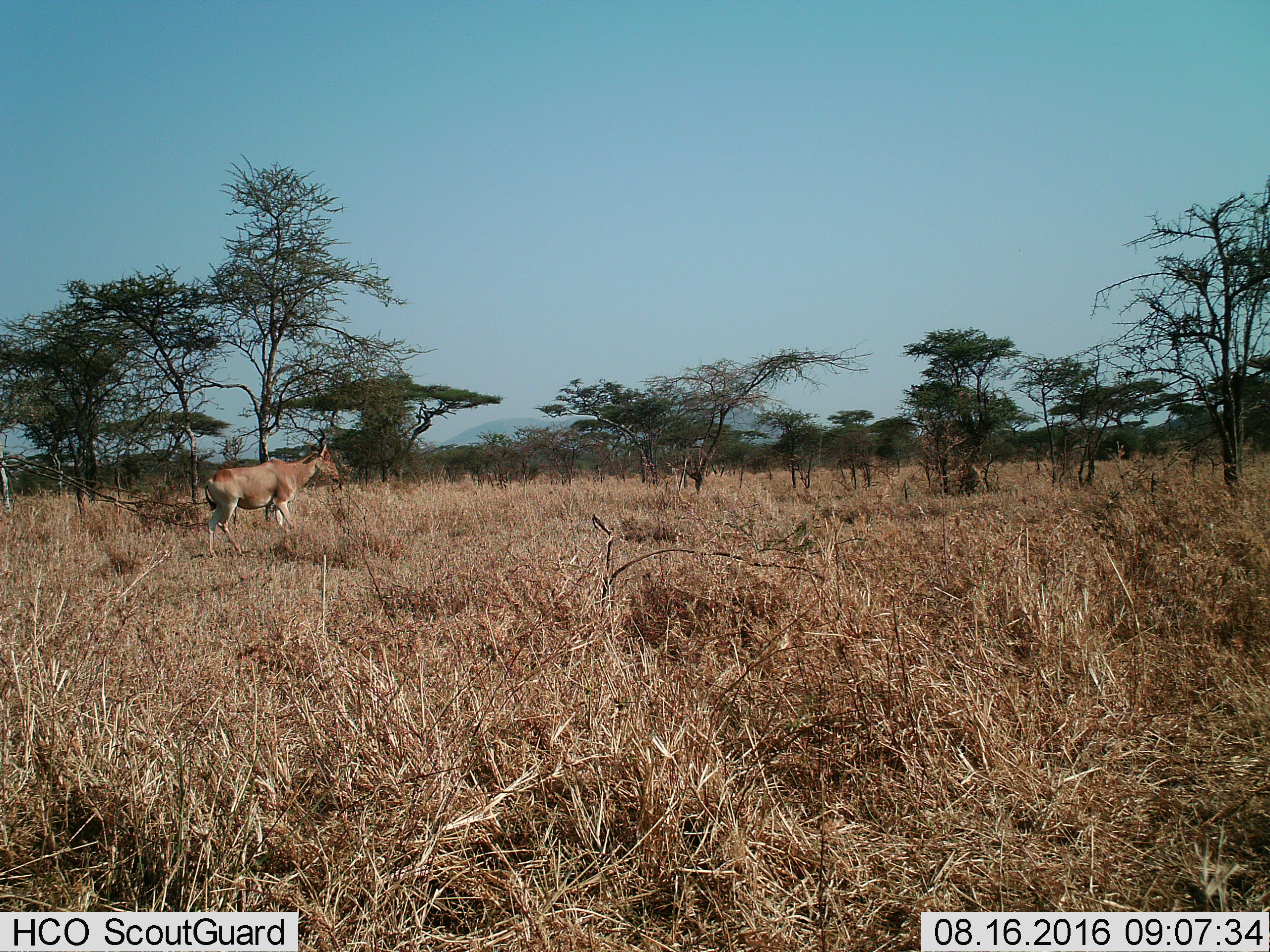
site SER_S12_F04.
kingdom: Animalia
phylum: Chordata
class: Mammalia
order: Artiodactyla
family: Bovidae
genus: Alcelaphus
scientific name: Alcelaphus buselaphus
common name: hartebeest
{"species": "hartebeest (Alcelaphus buselaphus)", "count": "1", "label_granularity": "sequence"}